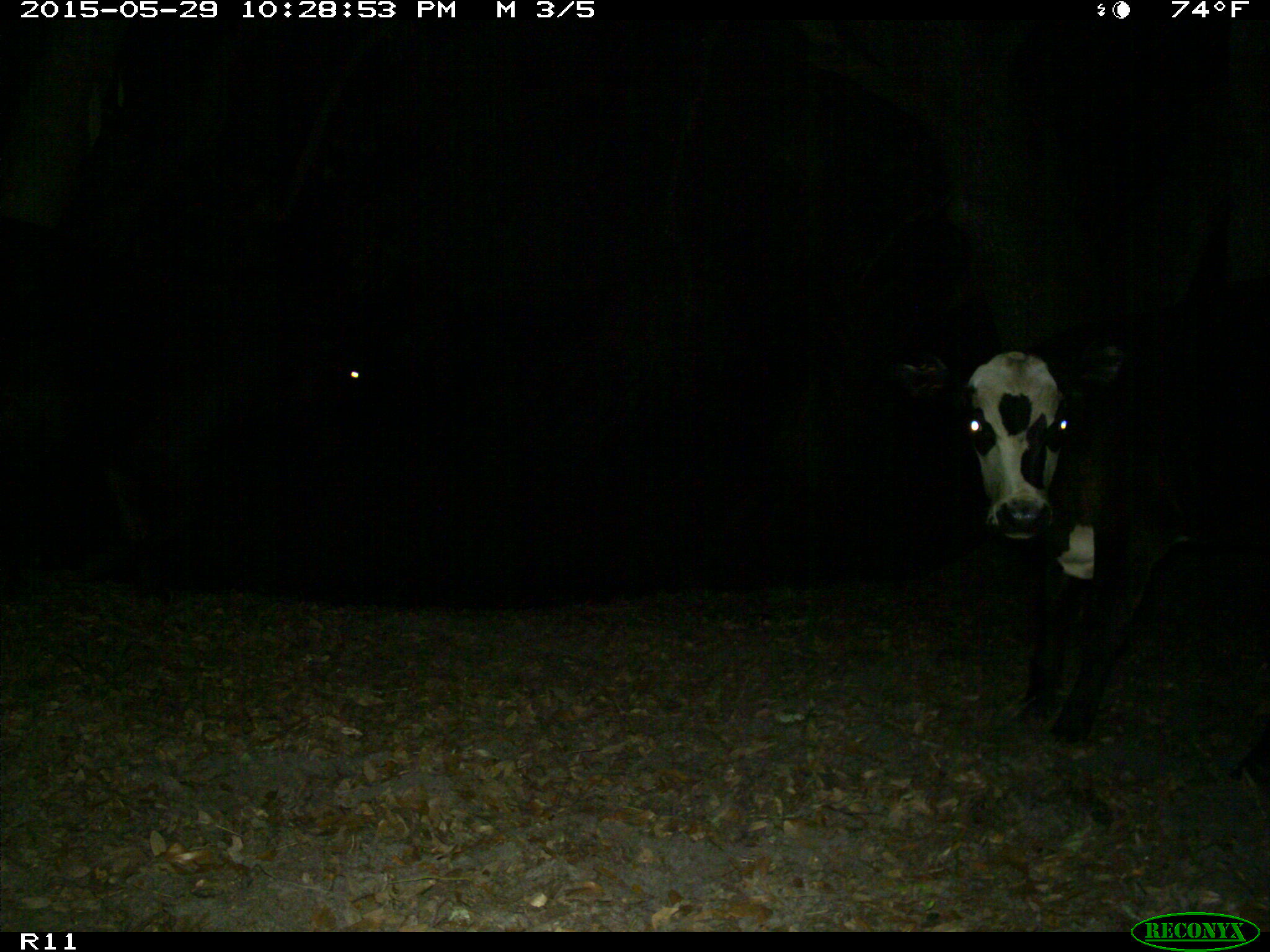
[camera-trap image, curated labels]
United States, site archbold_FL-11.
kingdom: Animalia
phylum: Chordata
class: Mammalia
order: Artiodactyla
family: Bovidae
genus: Bos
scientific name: Bos taurus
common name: domestic cow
Bos taurus (domestic cow).